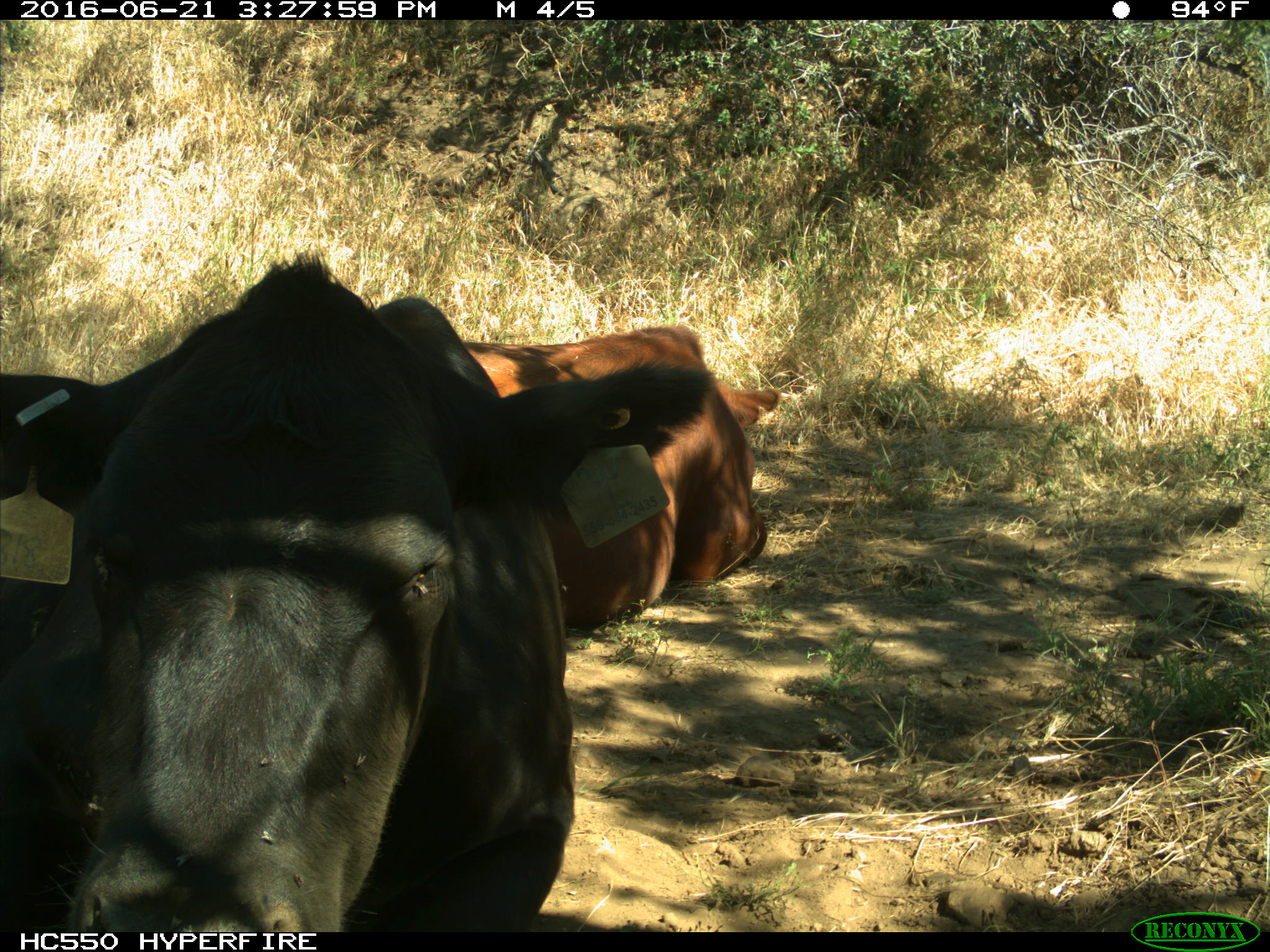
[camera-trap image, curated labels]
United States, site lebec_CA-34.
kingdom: Animalia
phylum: Chordata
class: Mammalia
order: Artiodactyla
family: Bovidae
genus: Bos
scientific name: Bos taurus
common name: domestic cow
Bos taurus (domestic cow).